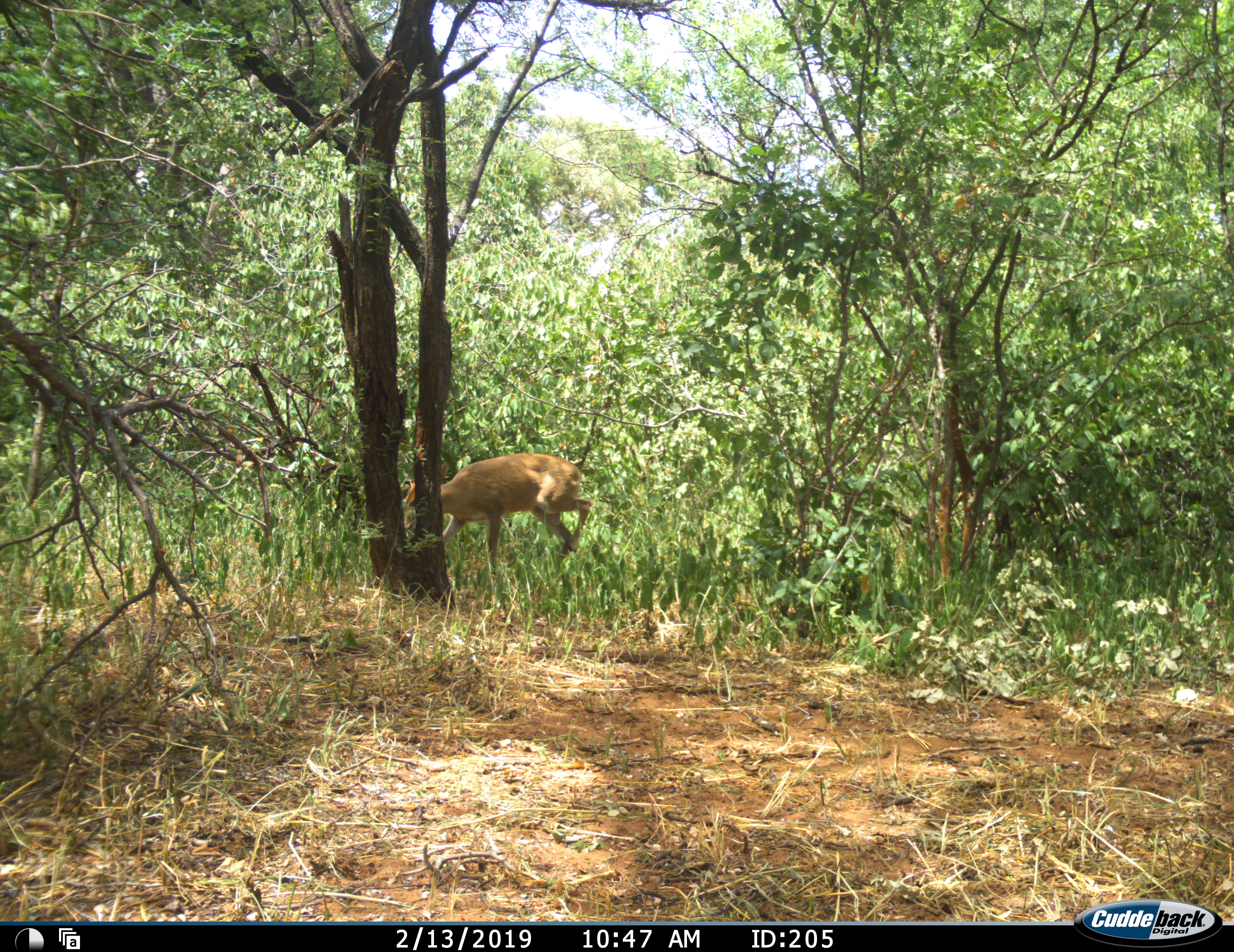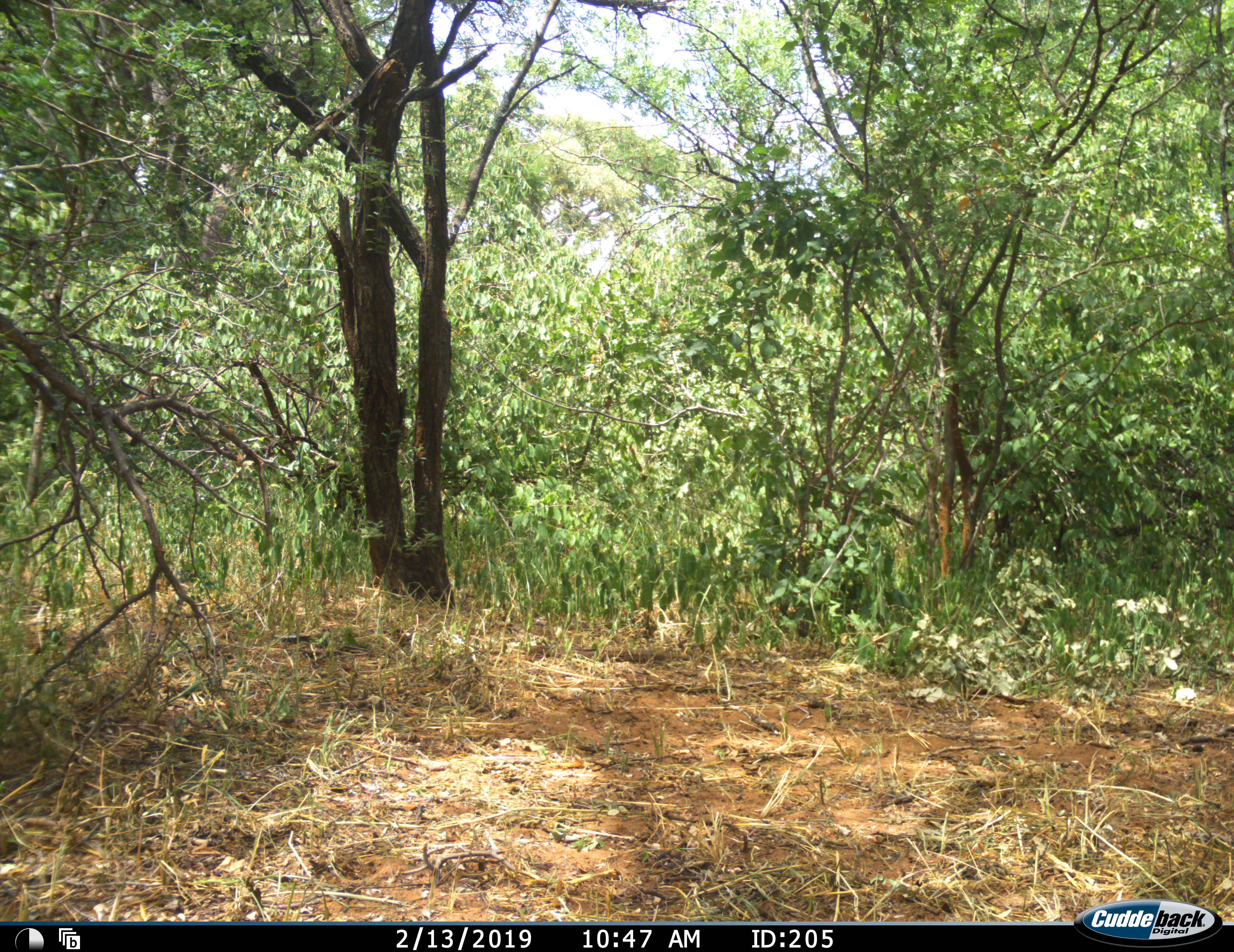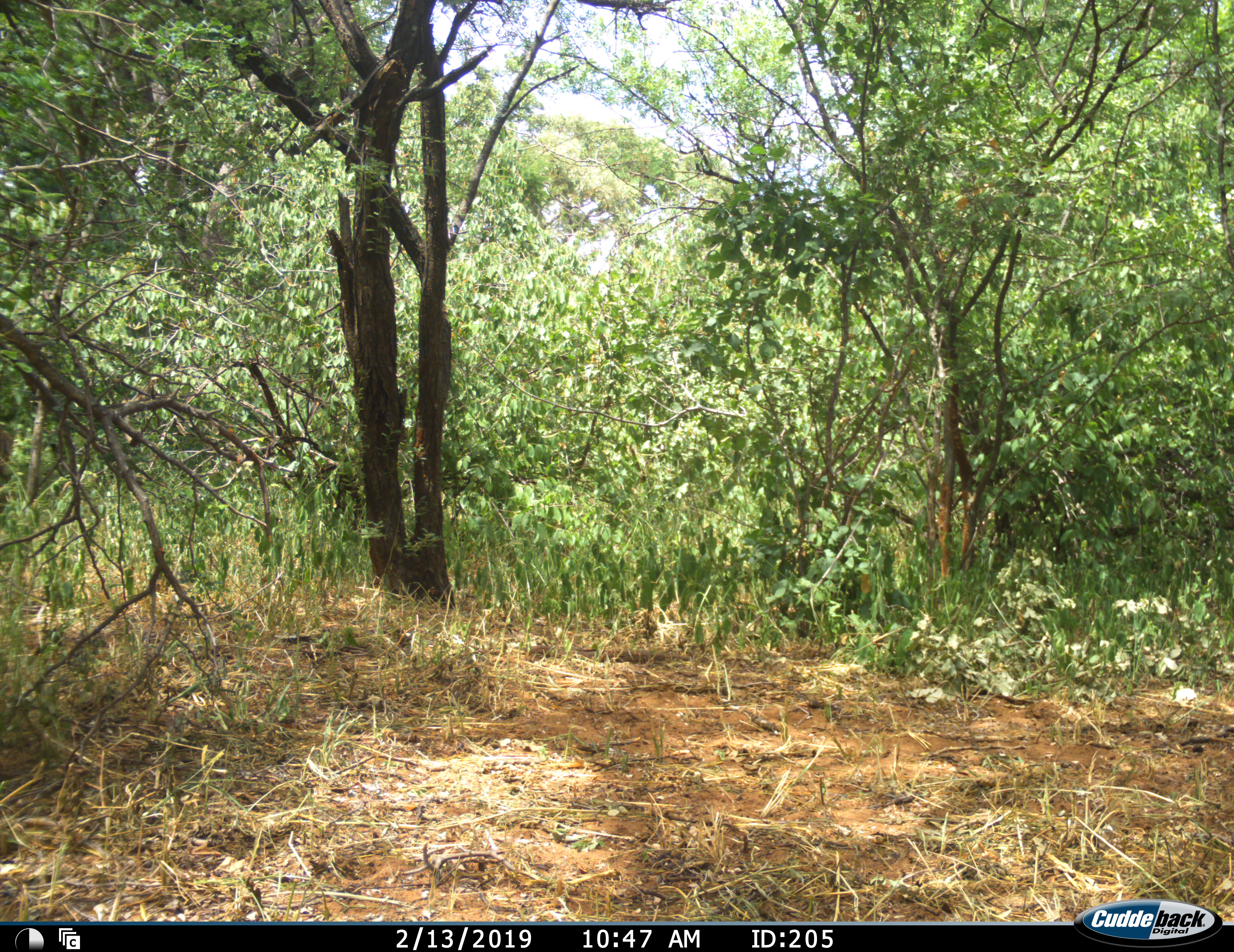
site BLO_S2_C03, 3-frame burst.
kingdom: Animalia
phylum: Chordata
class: Mammalia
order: Artiodactyla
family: Bovidae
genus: Sylvicapra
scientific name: Sylvicapra grimmia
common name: common duiker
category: duikercommongrey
Duikercommongrey (common duiker) (Sylvicapra grimmia), count 1. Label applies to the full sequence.